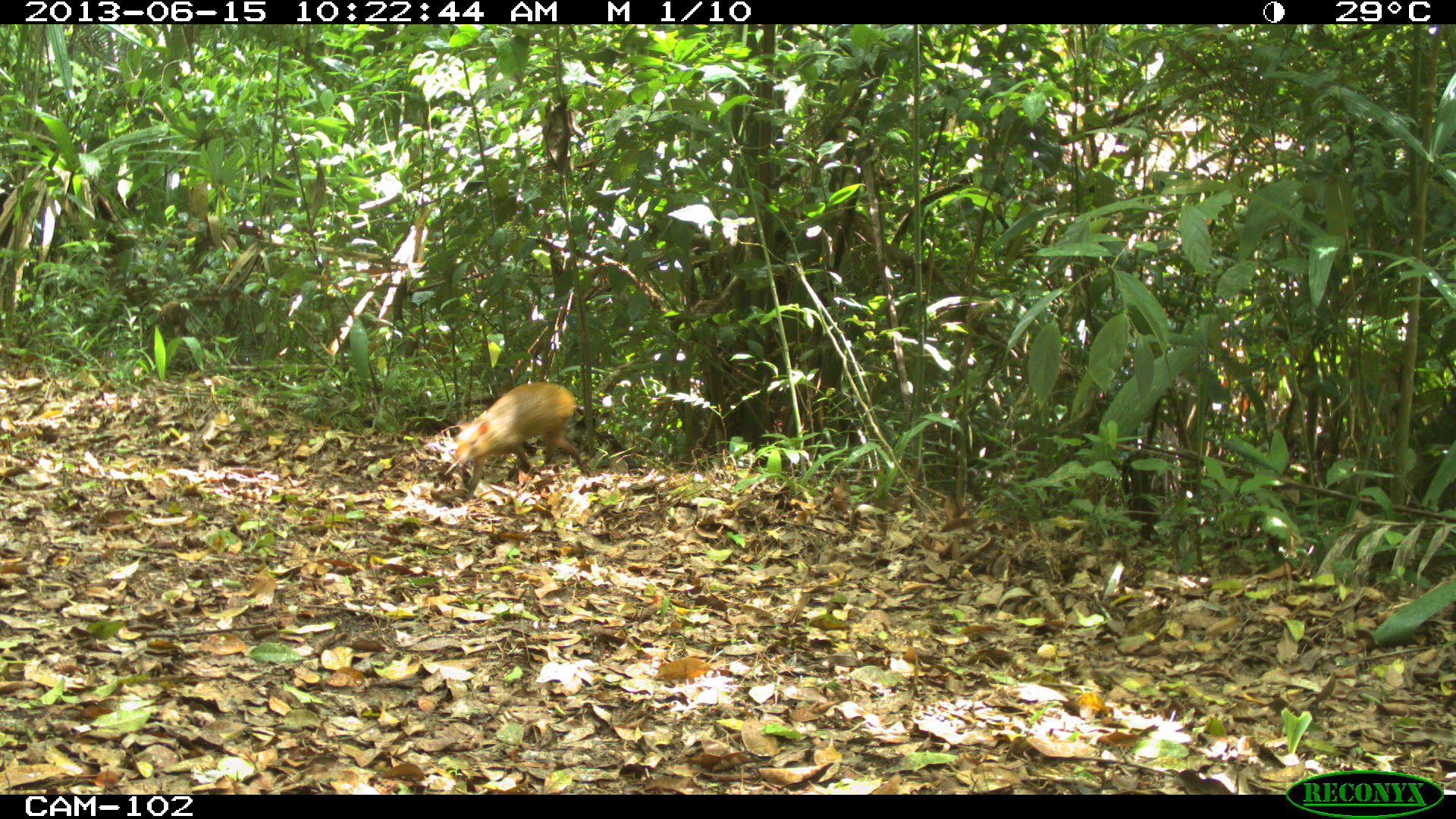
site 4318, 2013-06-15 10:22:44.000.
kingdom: Animalia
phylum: Chordata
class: Mammalia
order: Rodentia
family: Dasyproctidae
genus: Dasyprocta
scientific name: Dasyprocta punctata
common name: central american agouti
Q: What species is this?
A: Dasyprocta punctata (central american agouti).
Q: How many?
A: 1.